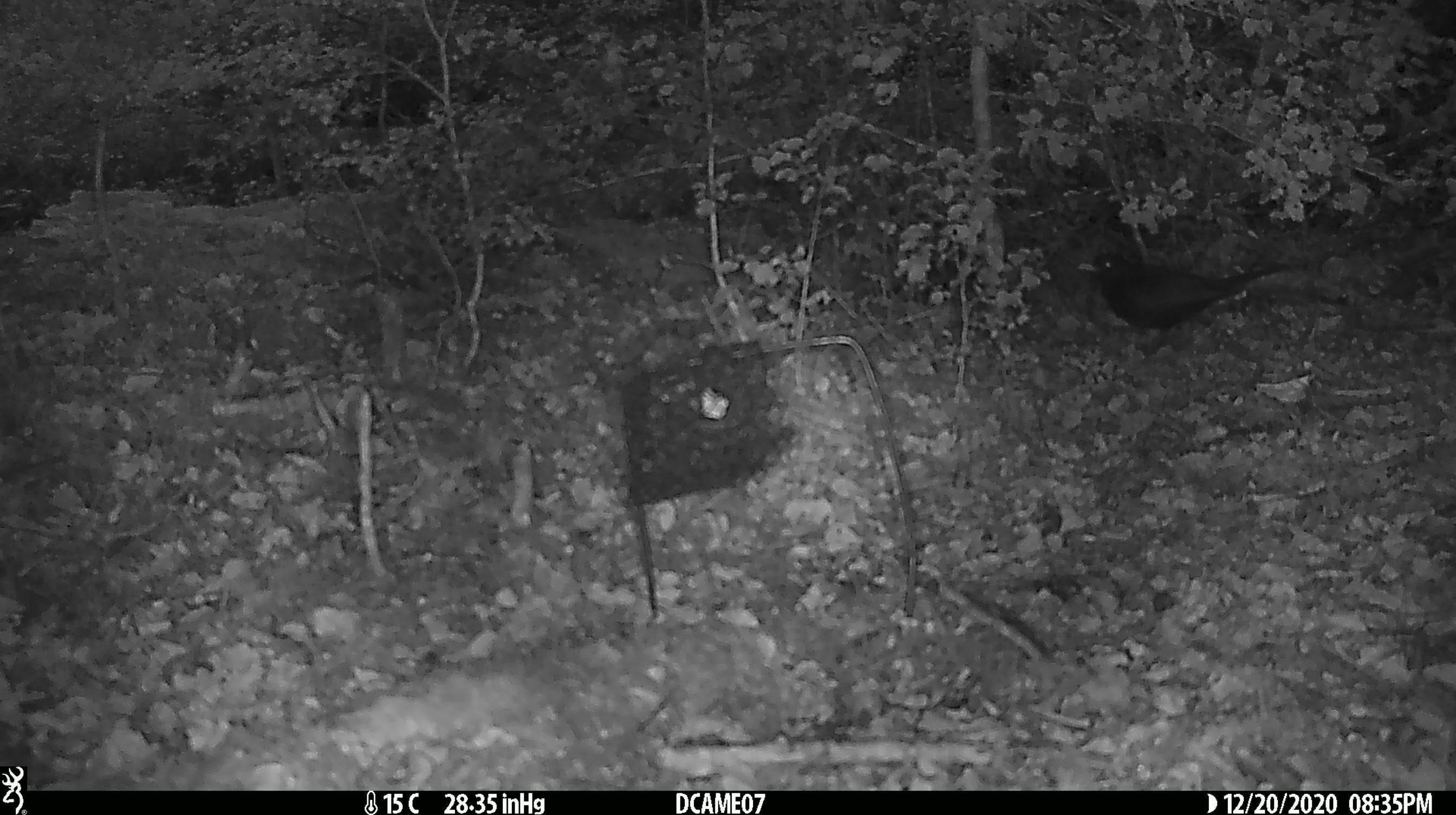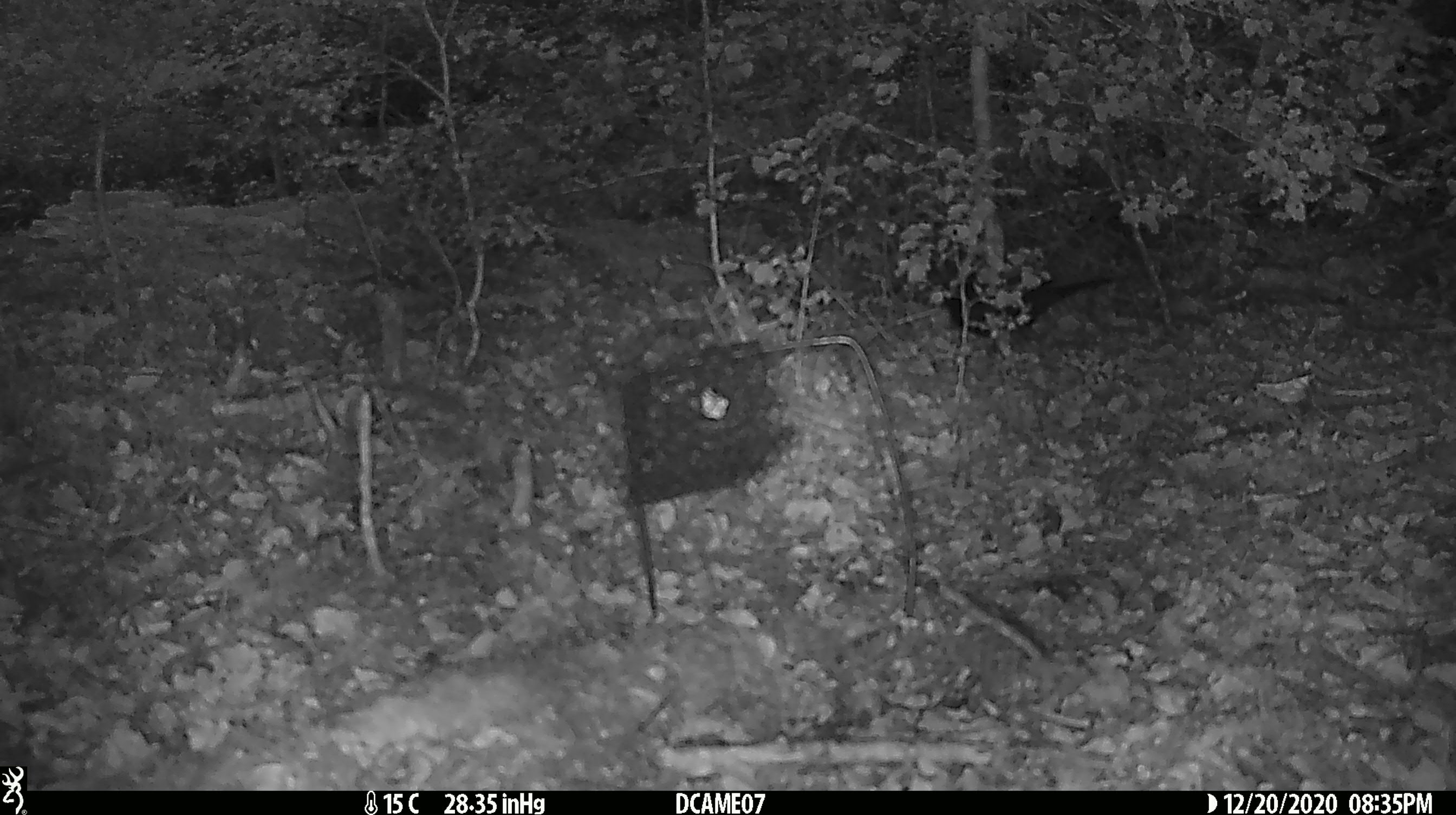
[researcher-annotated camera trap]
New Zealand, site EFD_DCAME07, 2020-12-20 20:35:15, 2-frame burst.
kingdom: Animalia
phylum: Chordata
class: Aves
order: Passeriformes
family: Turdidae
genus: Turdus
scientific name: Turdus merula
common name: eurasian blackbird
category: blackbird